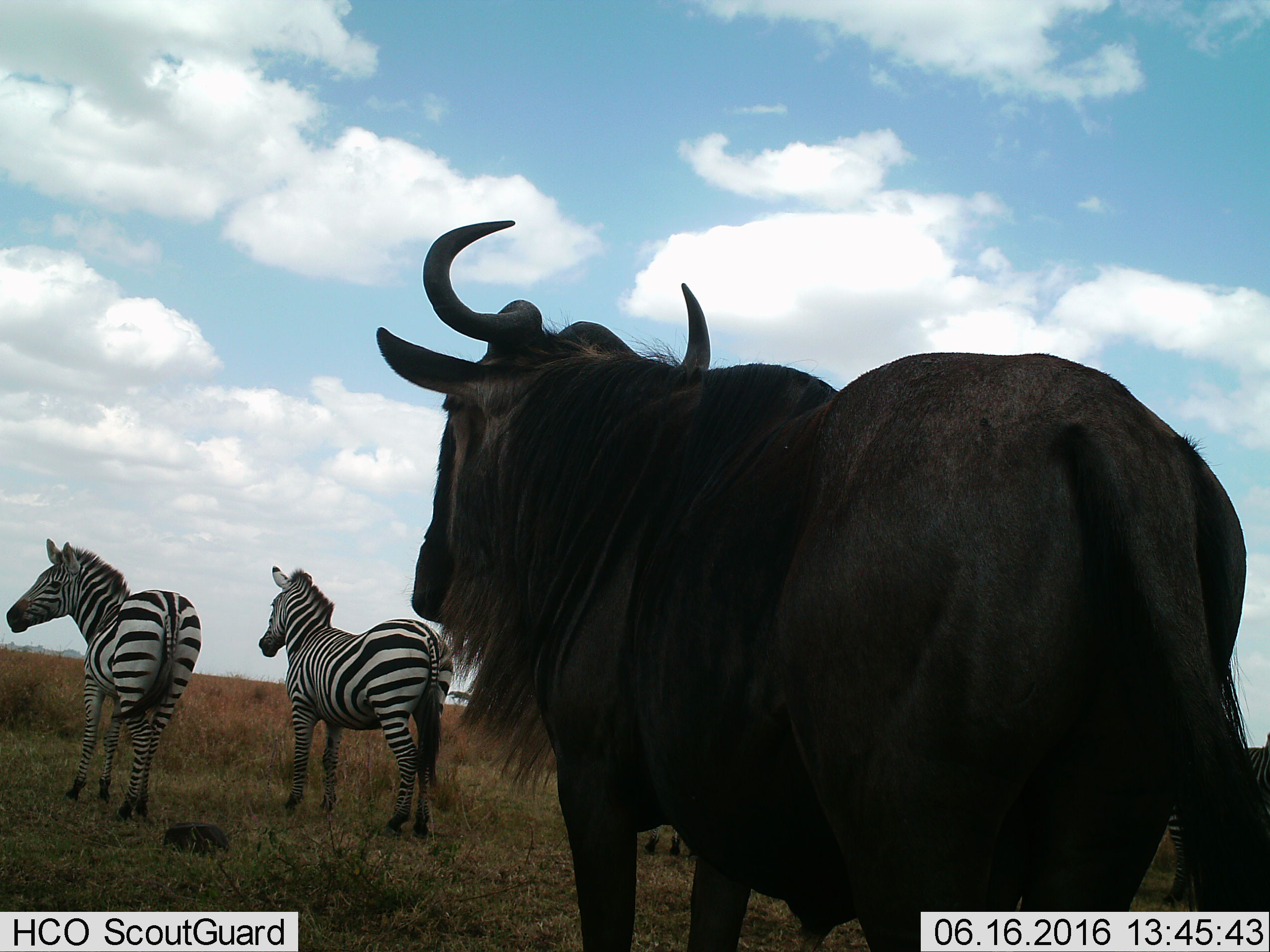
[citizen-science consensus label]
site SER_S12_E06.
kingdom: Animalia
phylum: Chordata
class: Mammalia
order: Artiodactyla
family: Bovidae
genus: Connochaetes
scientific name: Connochaetes taurinus taurinus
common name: blue wildebeest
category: wildebeestblue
Wildebeestblue (blue wildebeest) (Connochaetes taurinus taurinus), count 1. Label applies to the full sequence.